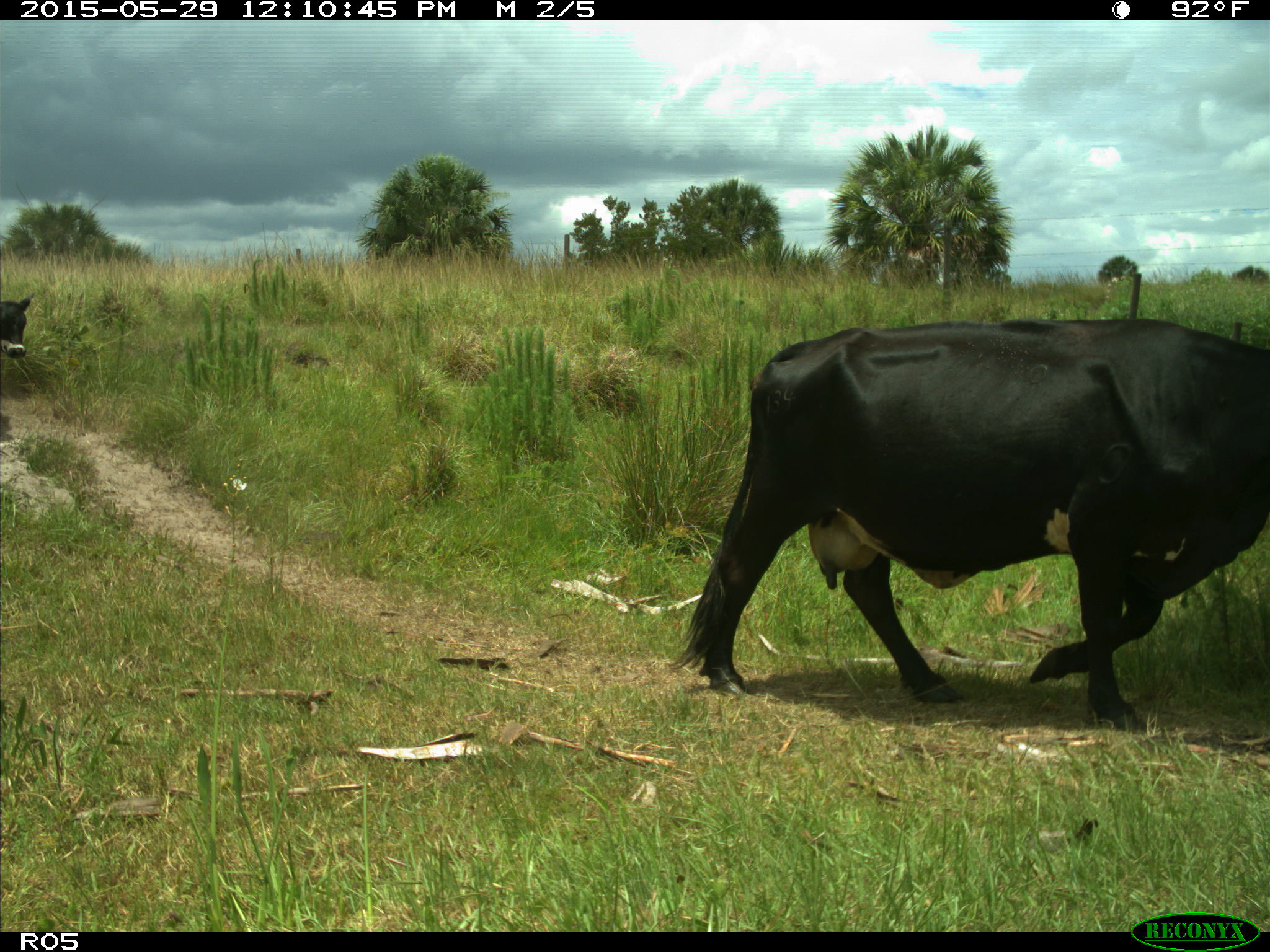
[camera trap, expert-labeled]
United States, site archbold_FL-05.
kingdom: Animalia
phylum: Chordata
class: Mammalia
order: Artiodactyla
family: Bovidae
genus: Bos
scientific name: Bos taurus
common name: domestic cow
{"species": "Bos taurus (domestic cow)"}